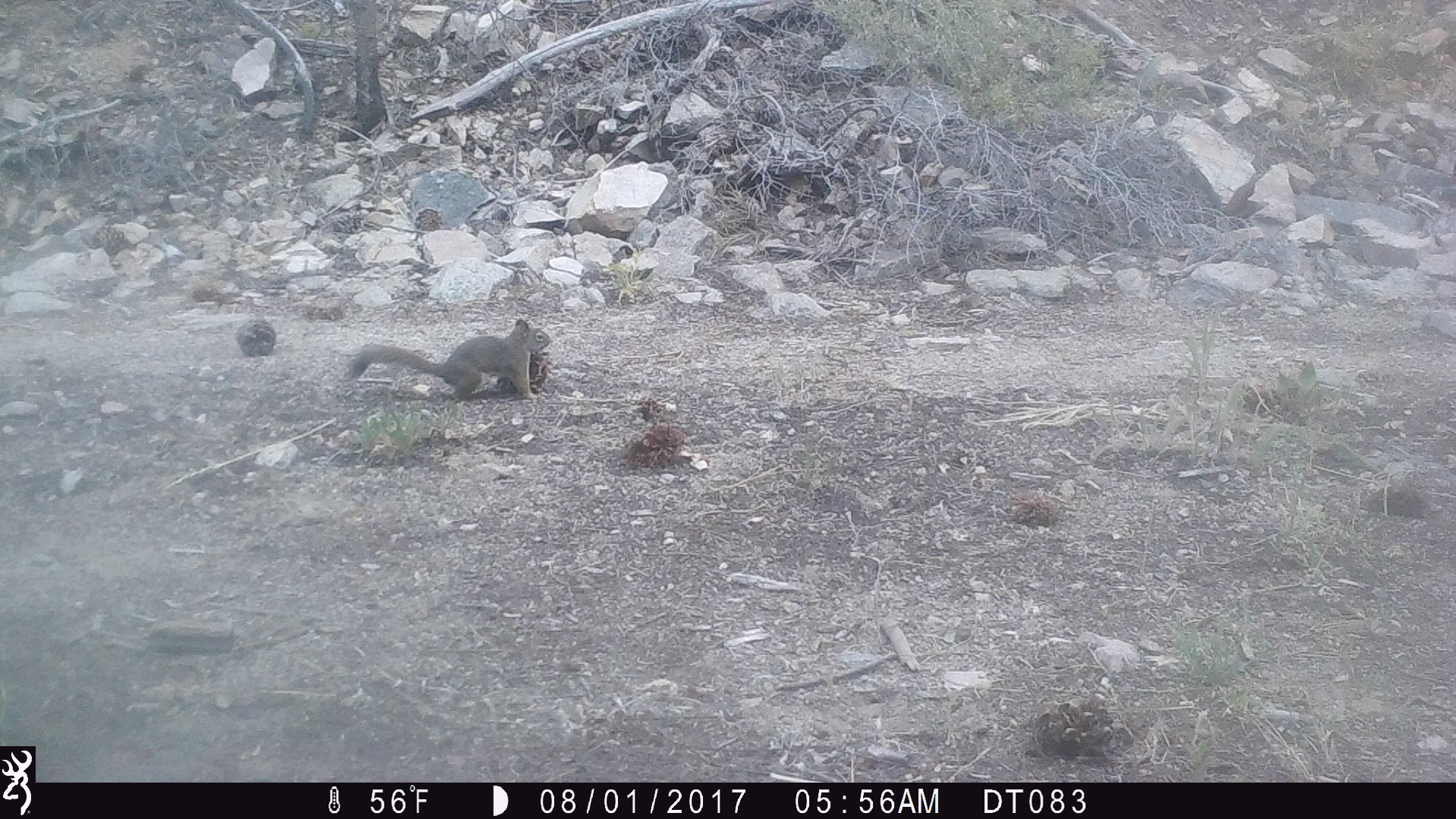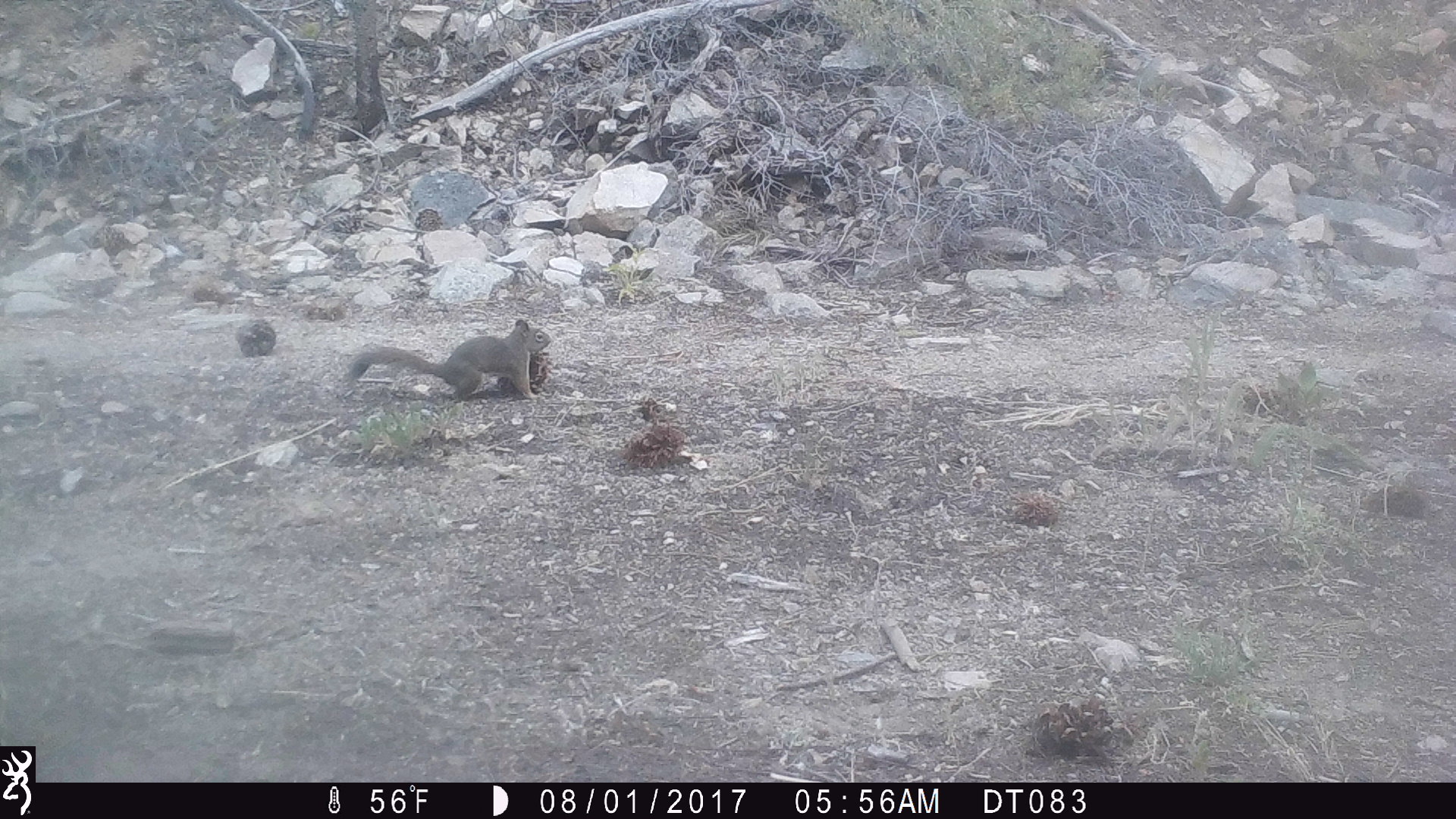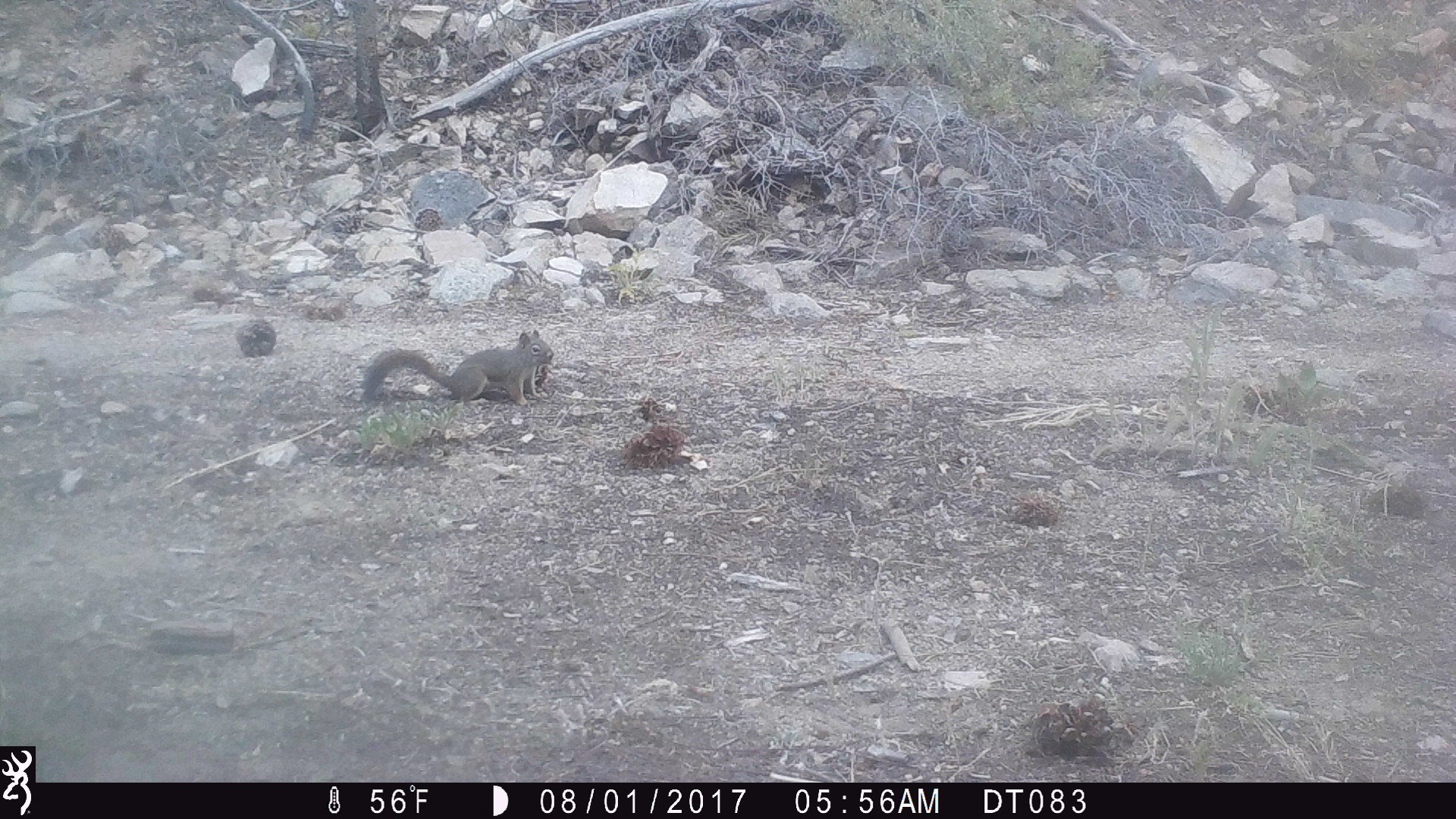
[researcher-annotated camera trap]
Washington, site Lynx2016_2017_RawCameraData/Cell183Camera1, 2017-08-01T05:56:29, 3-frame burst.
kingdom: Animalia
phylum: Chordata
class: Mammalia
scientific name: Mammalia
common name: small mammal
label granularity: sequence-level